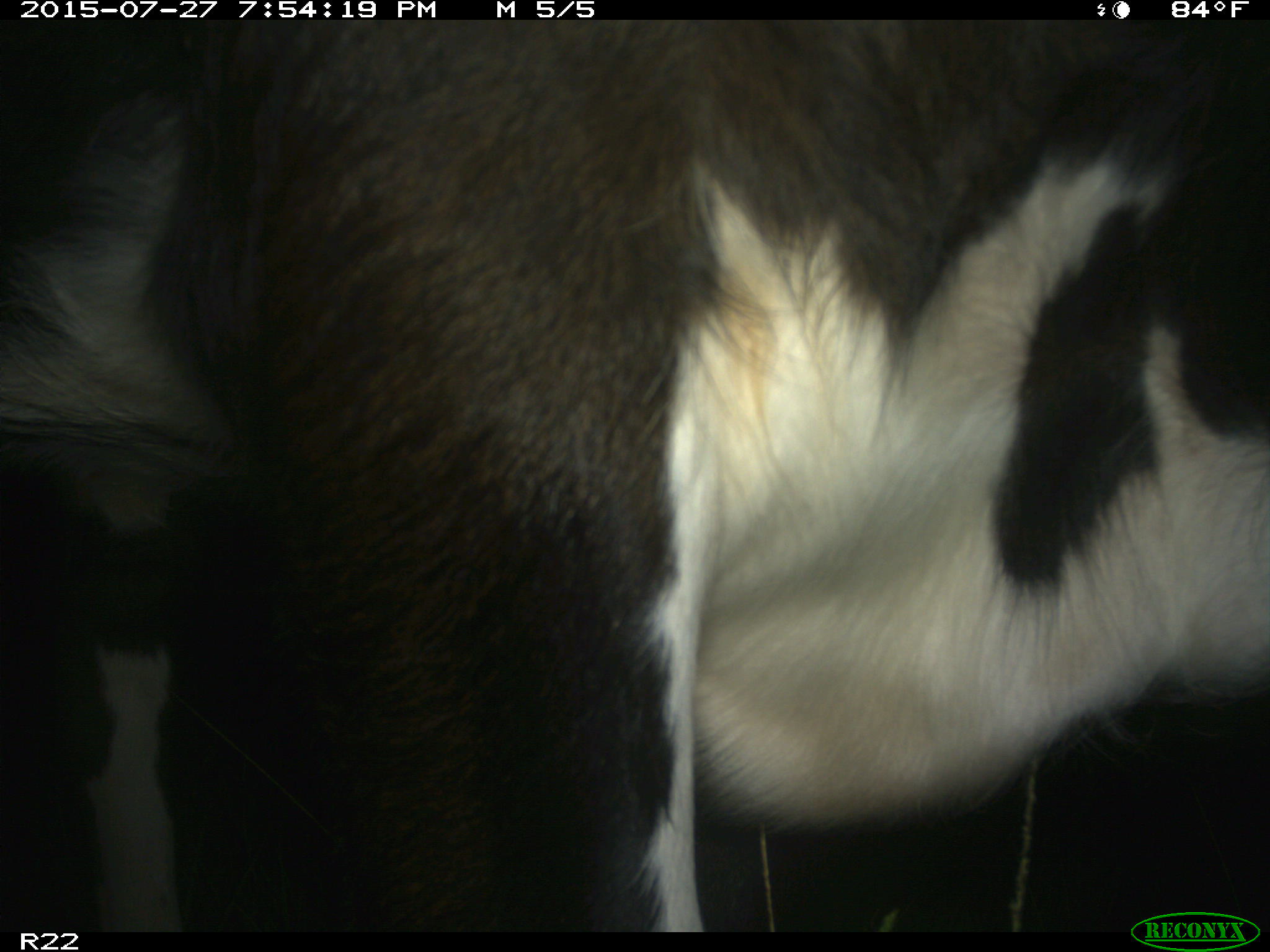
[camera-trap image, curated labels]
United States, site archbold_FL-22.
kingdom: Animalia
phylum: Chordata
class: Mammalia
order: Artiodactyla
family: Bovidae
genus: Bos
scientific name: Bos taurus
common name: domestic cow